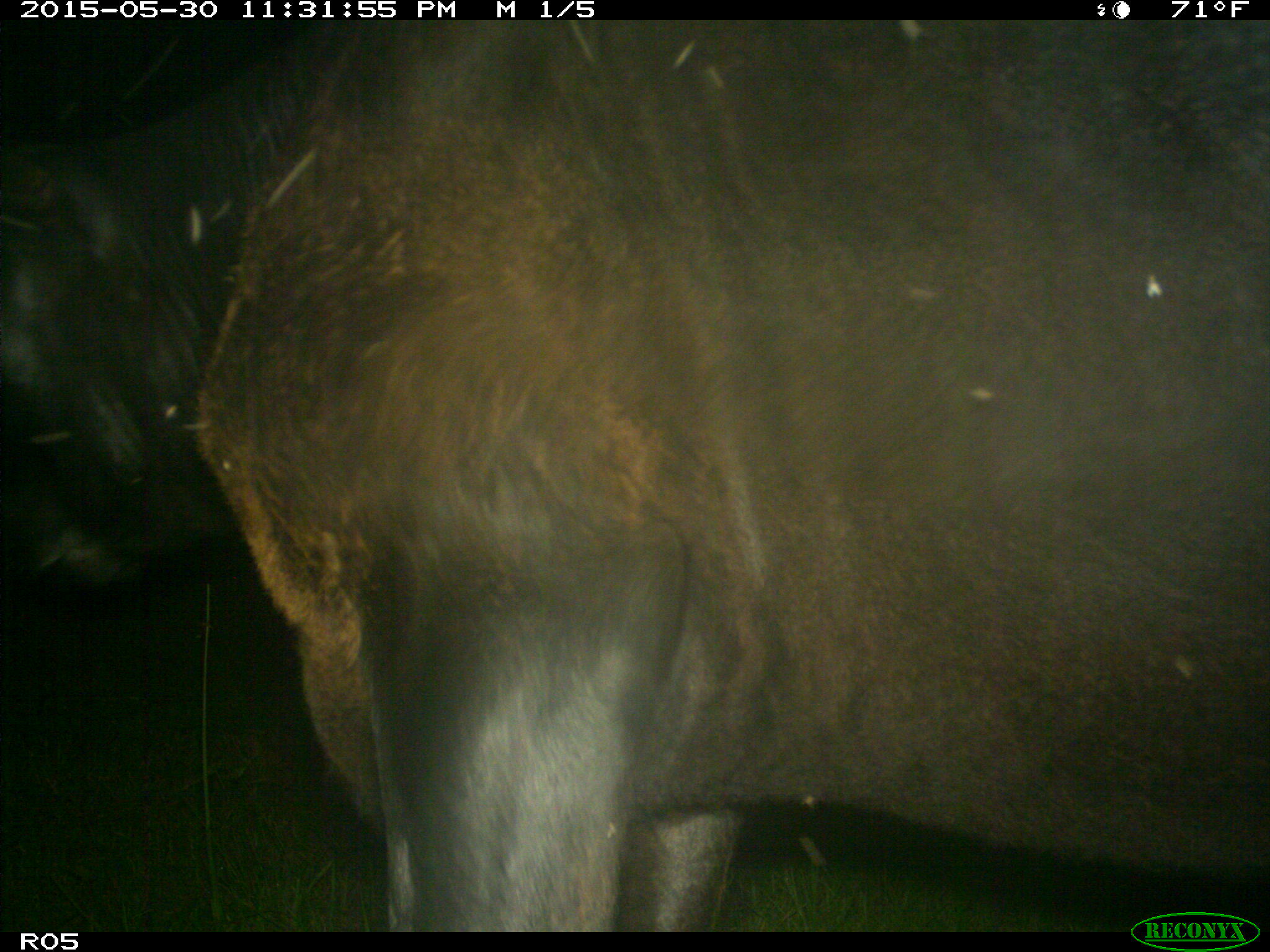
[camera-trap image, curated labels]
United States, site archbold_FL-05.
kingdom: Animalia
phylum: Chordata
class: Mammalia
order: Artiodactyla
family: Bovidae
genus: Bos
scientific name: Bos taurus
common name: domestic cow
Bos taurus (domestic cow).